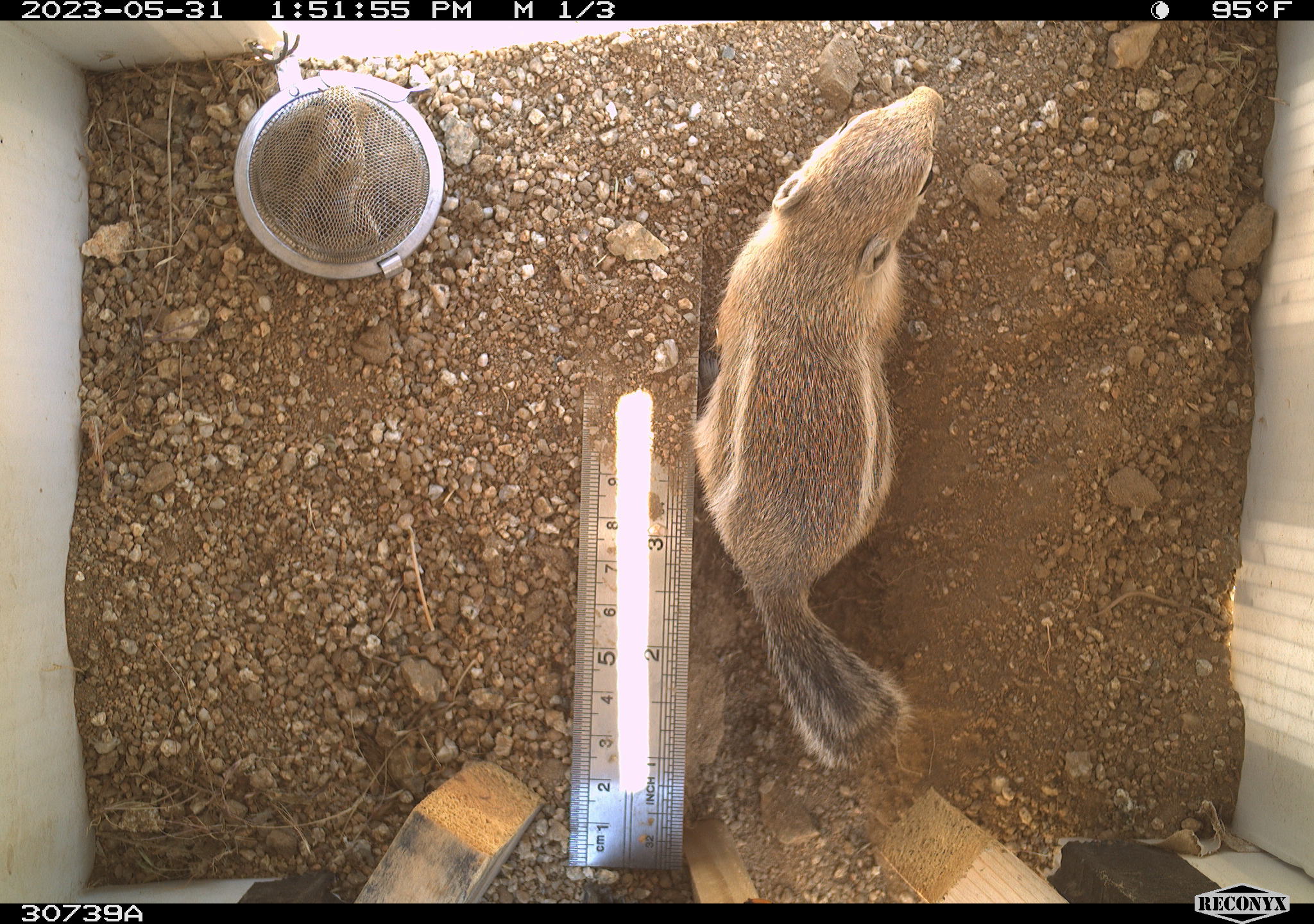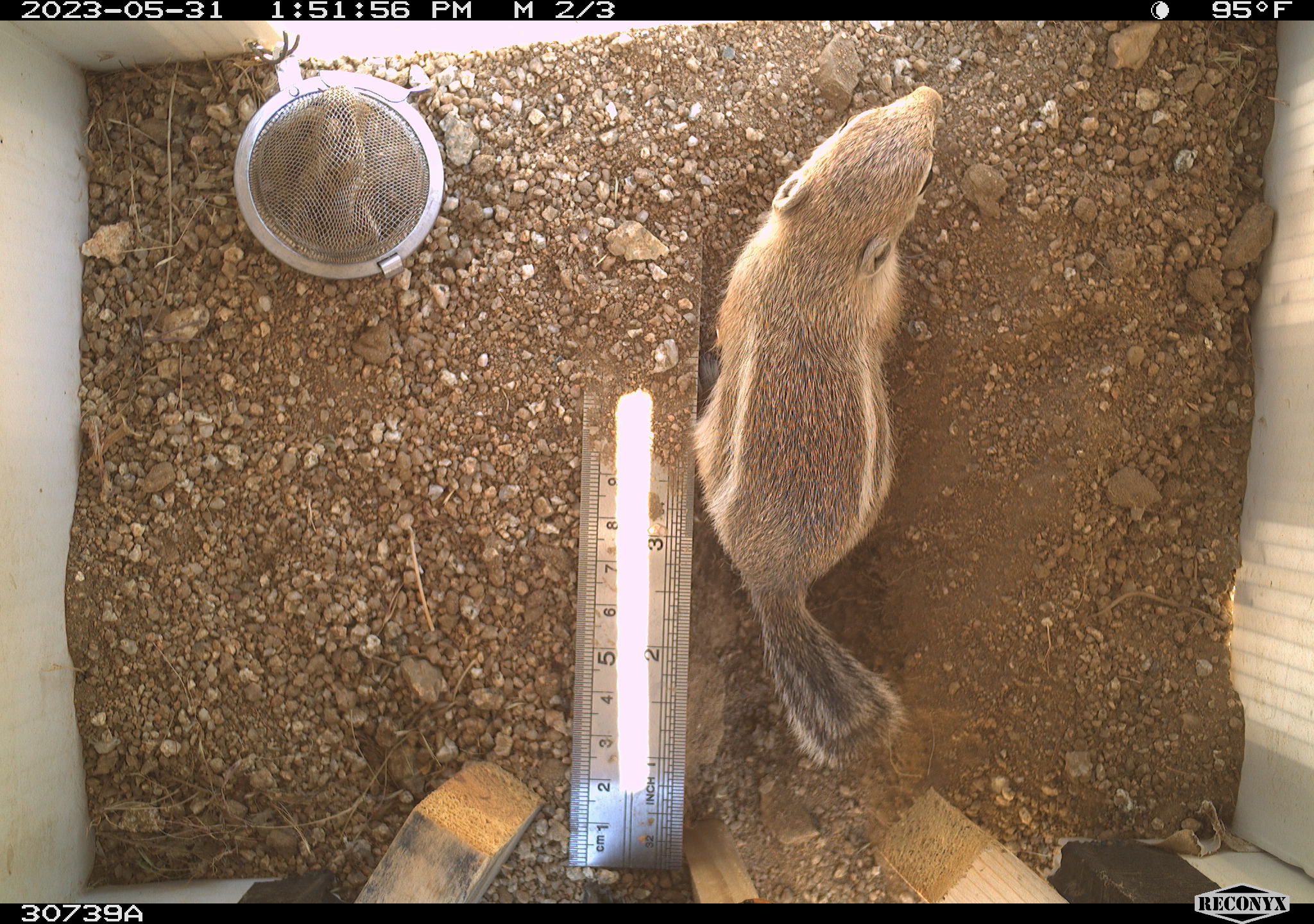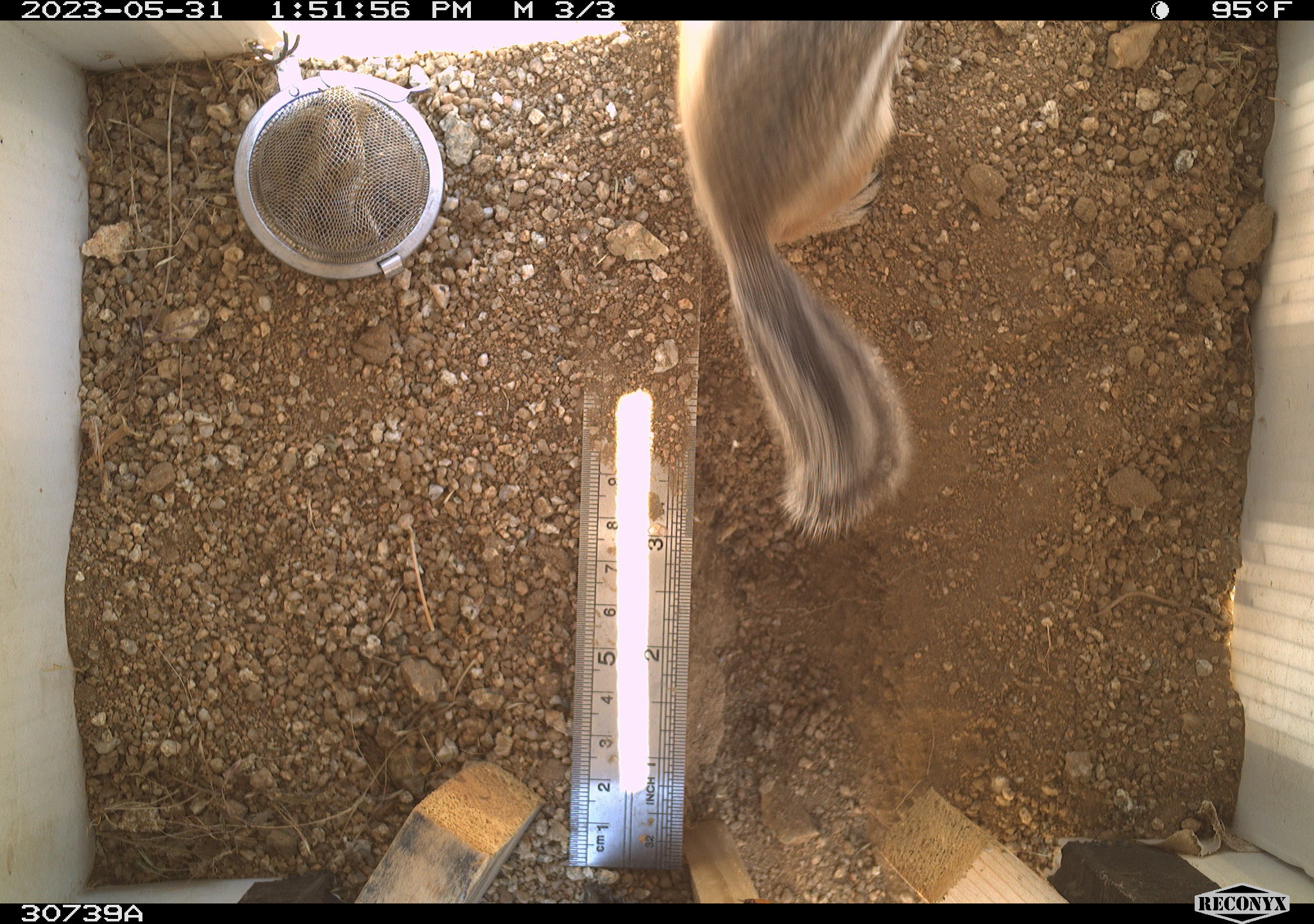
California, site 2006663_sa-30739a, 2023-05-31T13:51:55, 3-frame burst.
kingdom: Animalia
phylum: Chordata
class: Mammalia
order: Rodentia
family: Sciuridae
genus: Ammospermophilus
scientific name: Ammospermophilus leucurus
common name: white-tailed antelope squirrel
White-tailed antelope squirrel (Ammospermophilus leucurus).